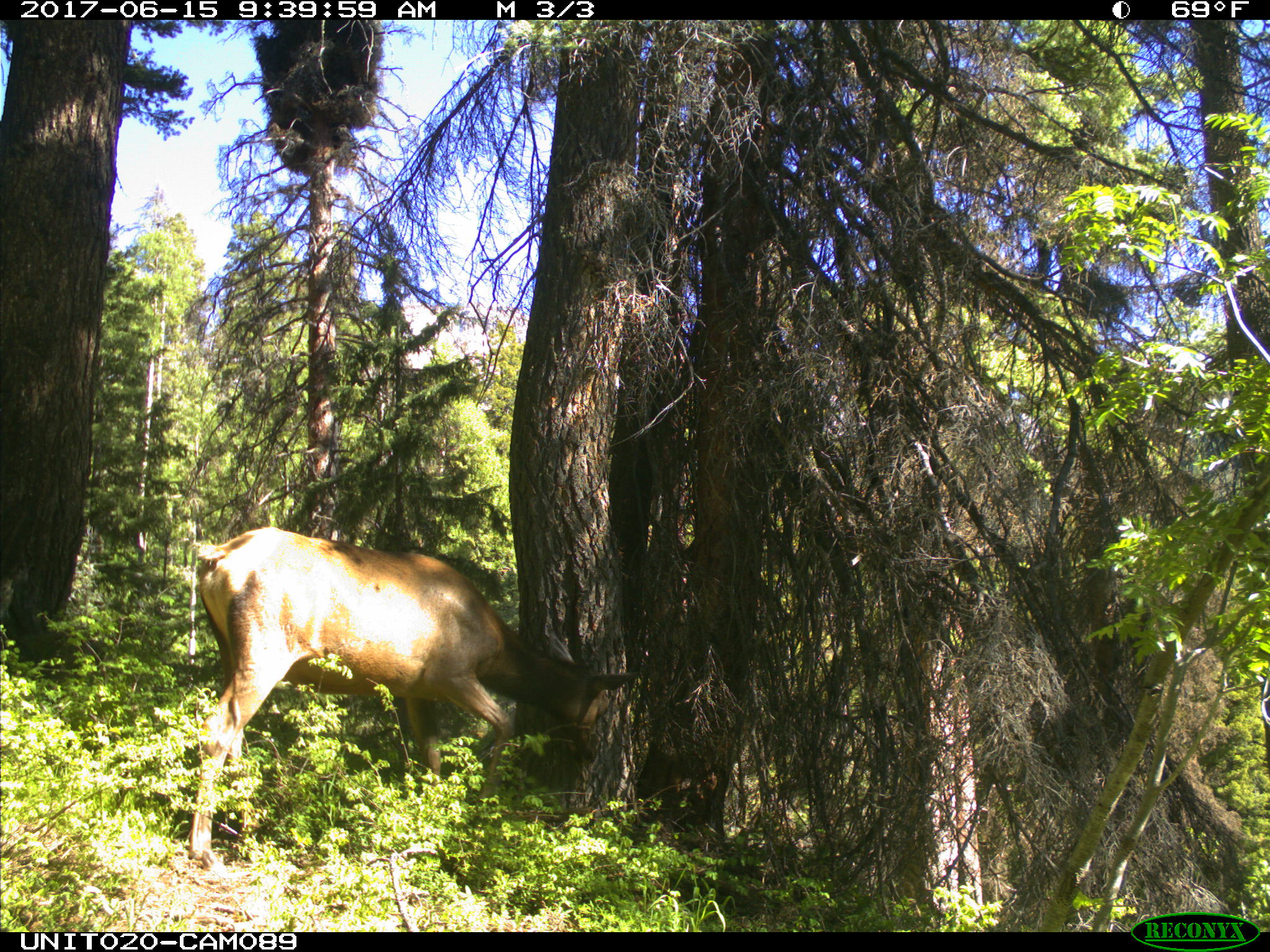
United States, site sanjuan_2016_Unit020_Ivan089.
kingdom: Animalia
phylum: Chordata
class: Mammalia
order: Artiodactyla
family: Cervidae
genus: Cervus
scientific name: Cervus elaphus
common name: red deer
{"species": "Cervus elaphus (red deer)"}